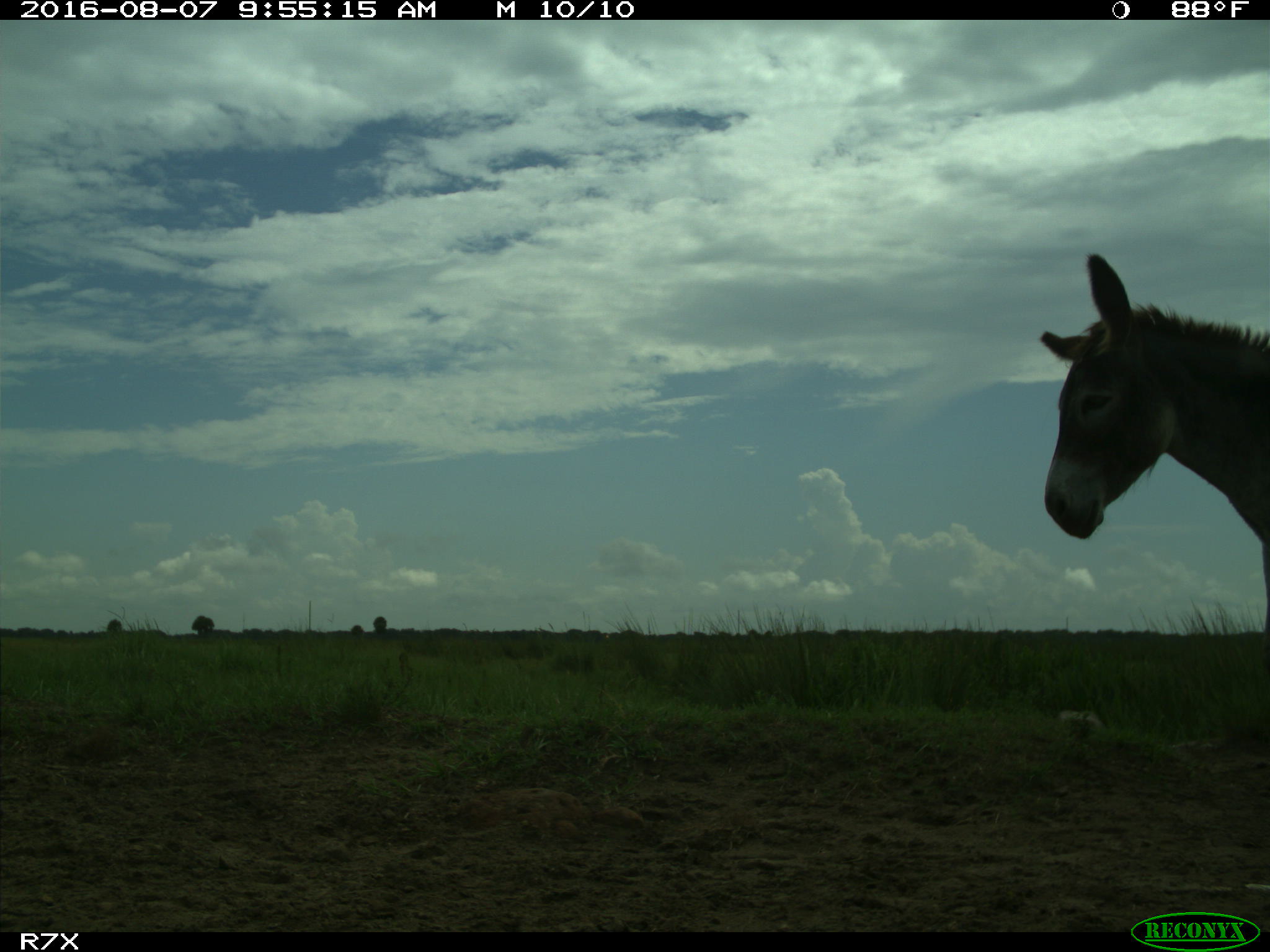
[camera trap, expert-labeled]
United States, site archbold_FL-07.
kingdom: Animalia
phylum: Chordata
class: Mammalia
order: Perissodactyla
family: Equidae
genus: Equus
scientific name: Equus africanus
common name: african wild ass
Equus africanus (african wild ass).